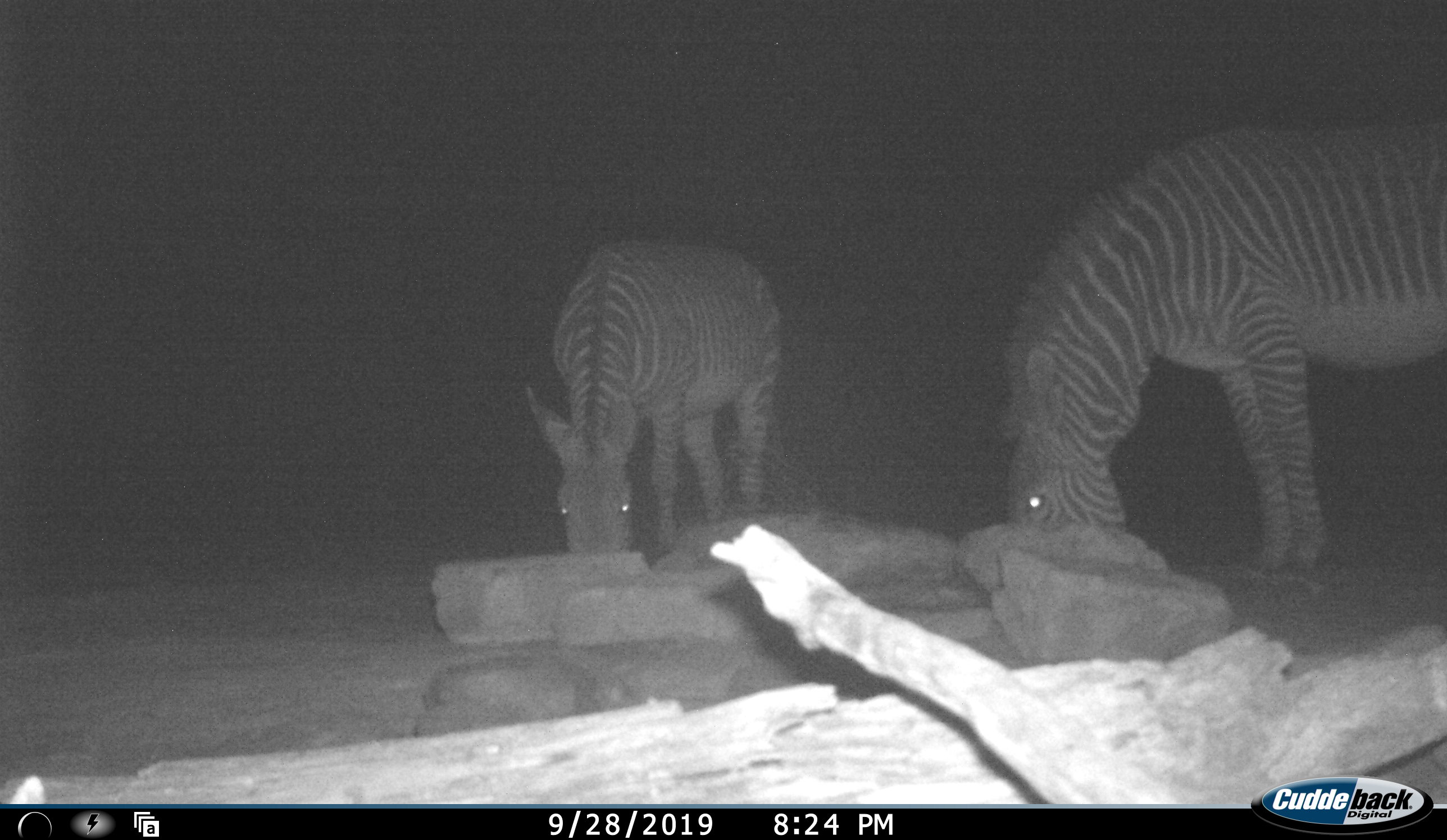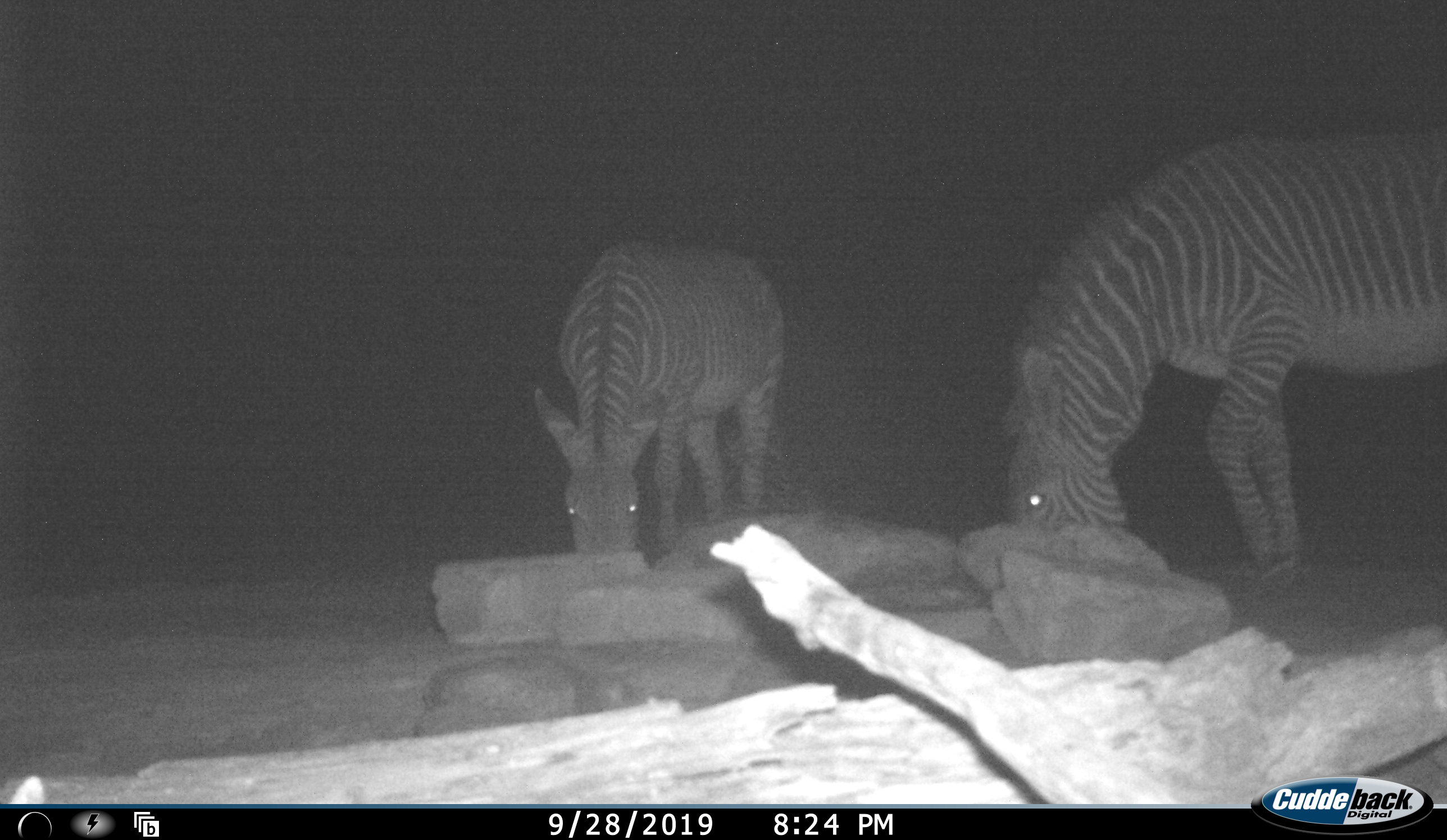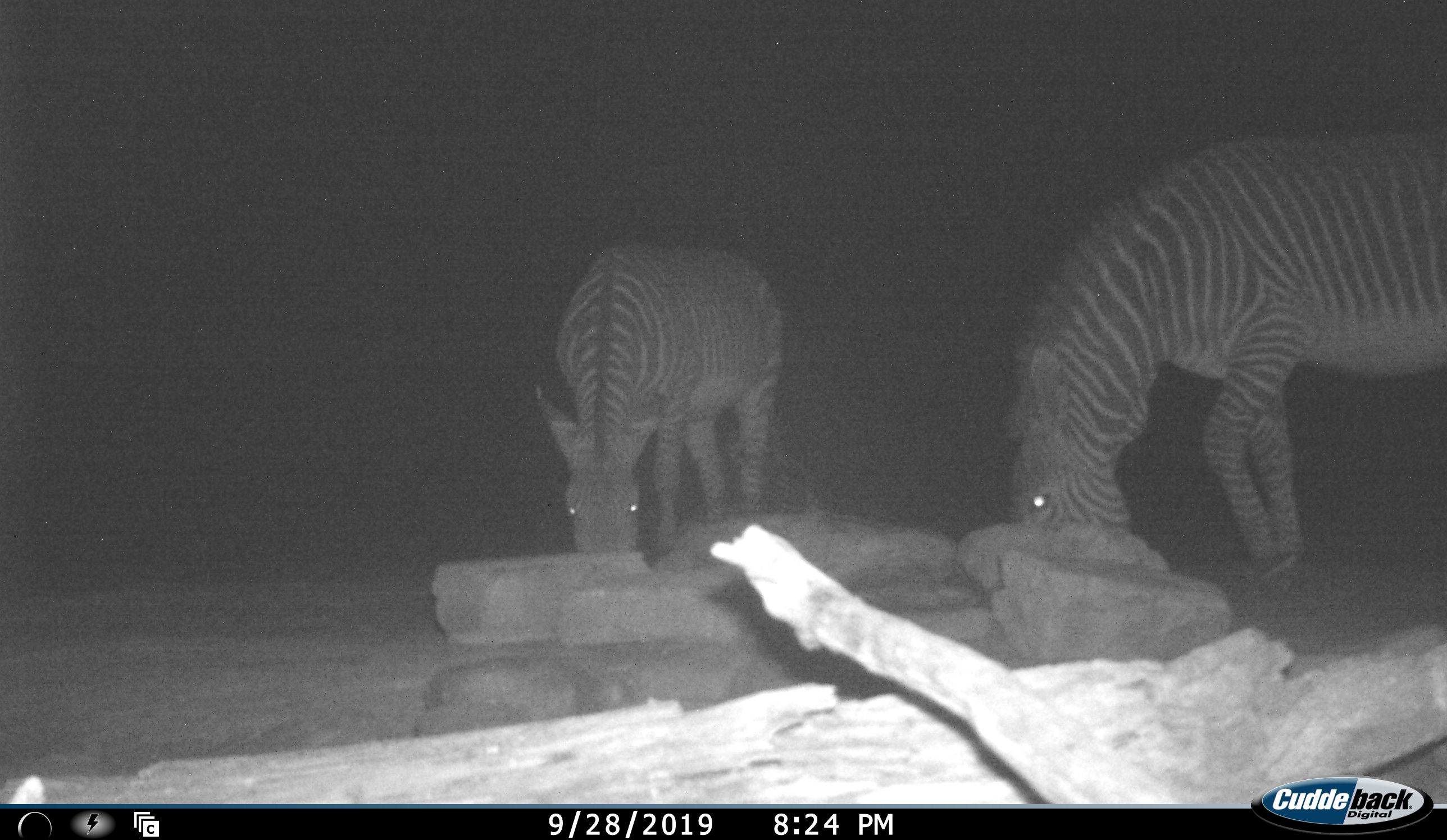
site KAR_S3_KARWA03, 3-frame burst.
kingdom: Animalia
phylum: Chordata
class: Mammalia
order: Perissodactyla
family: Equidae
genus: Equus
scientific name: Equus zebra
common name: mountain zebra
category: zebramountain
Zebramountain (mountain zebra) (Equus zebra), count 2. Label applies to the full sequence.